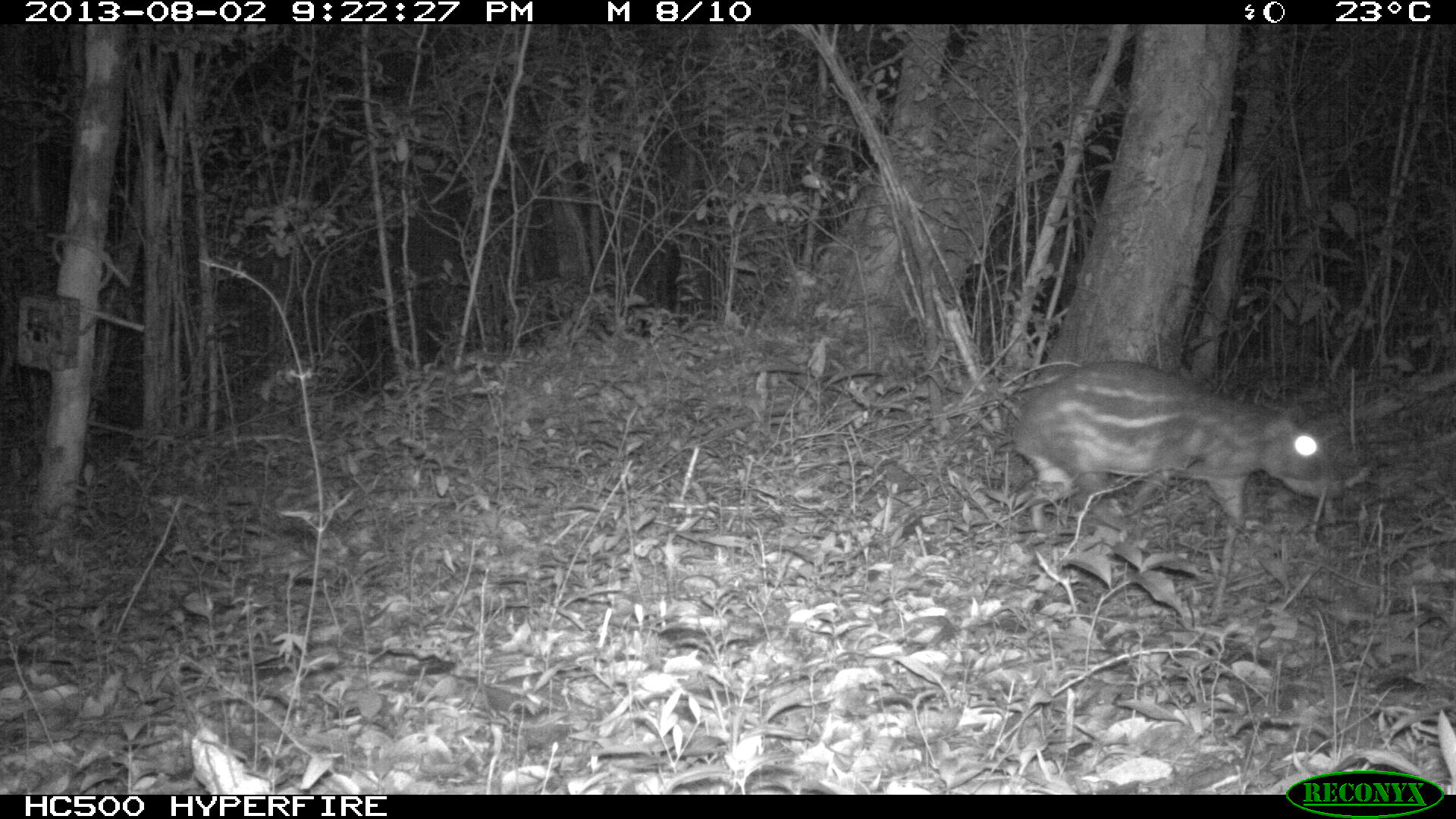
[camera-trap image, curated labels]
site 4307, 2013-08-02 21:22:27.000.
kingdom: Animalia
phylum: Chordata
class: Mammalia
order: Rodentia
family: Cuniculidae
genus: Cuniculus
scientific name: Cuniculus paca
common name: lowland paca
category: agouti paca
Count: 1.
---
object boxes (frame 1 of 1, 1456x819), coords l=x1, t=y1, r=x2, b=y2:
agouti paca: l=1011, t=359, r=1343, b=530